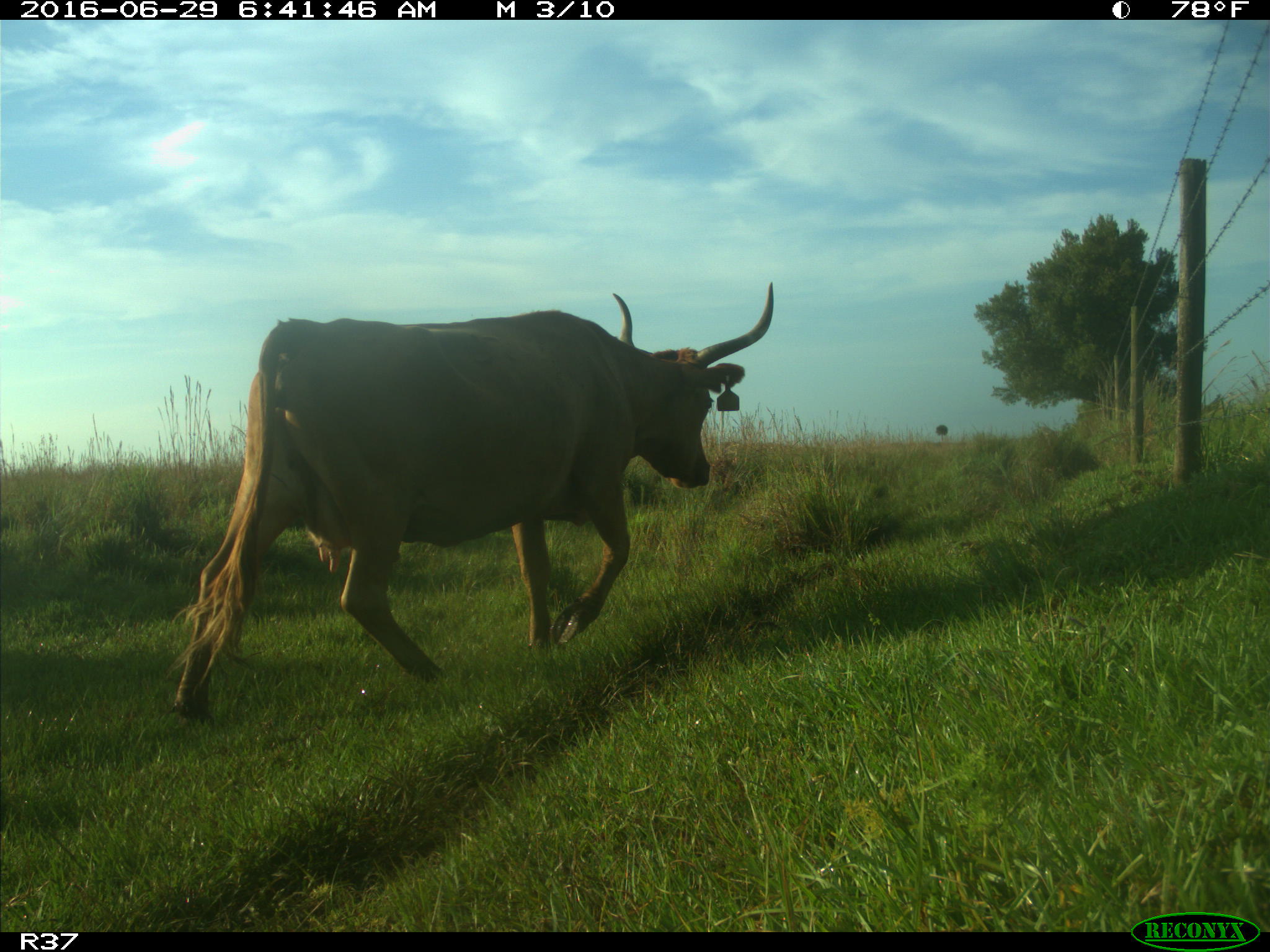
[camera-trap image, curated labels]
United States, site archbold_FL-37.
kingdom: Animalia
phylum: Chordata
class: Mammalia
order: Artiodactyla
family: Bovidae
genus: Bos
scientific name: Bos taurus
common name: domestic cow